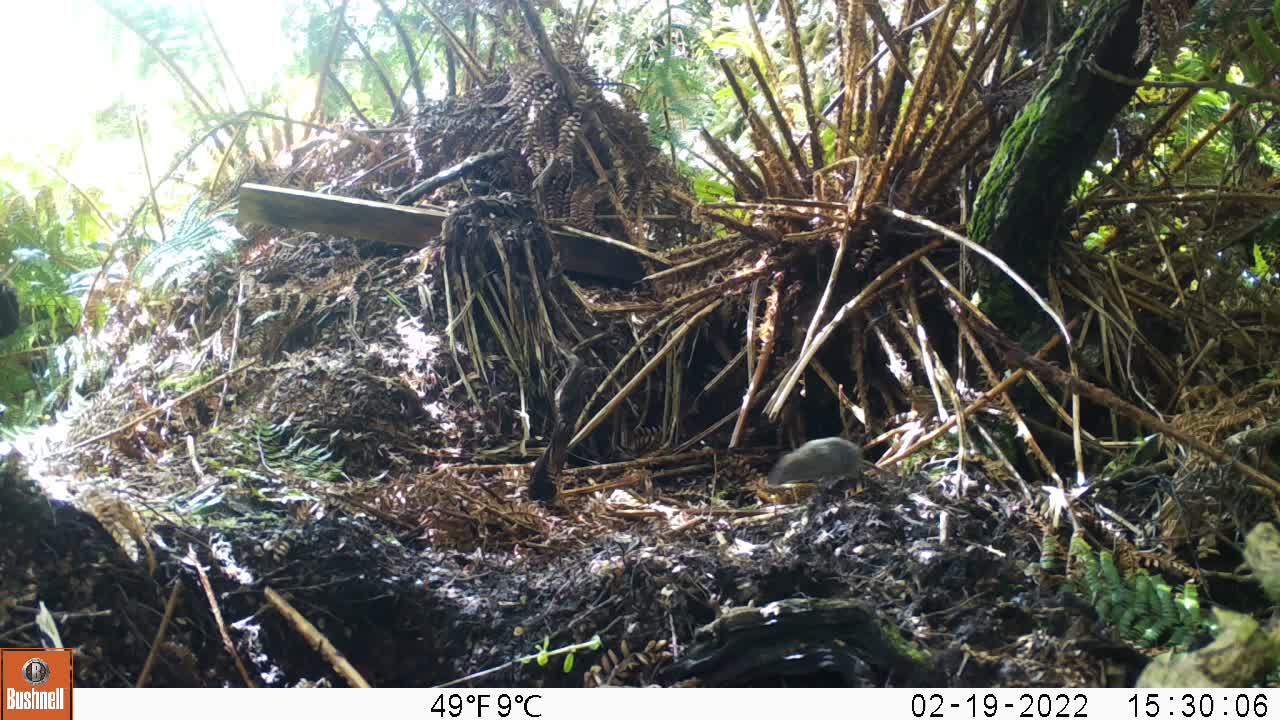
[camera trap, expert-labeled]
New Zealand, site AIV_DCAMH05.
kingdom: Animalia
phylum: Chordata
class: Mammalia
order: Rodentia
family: Muridae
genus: Mus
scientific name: Mus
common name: mouse